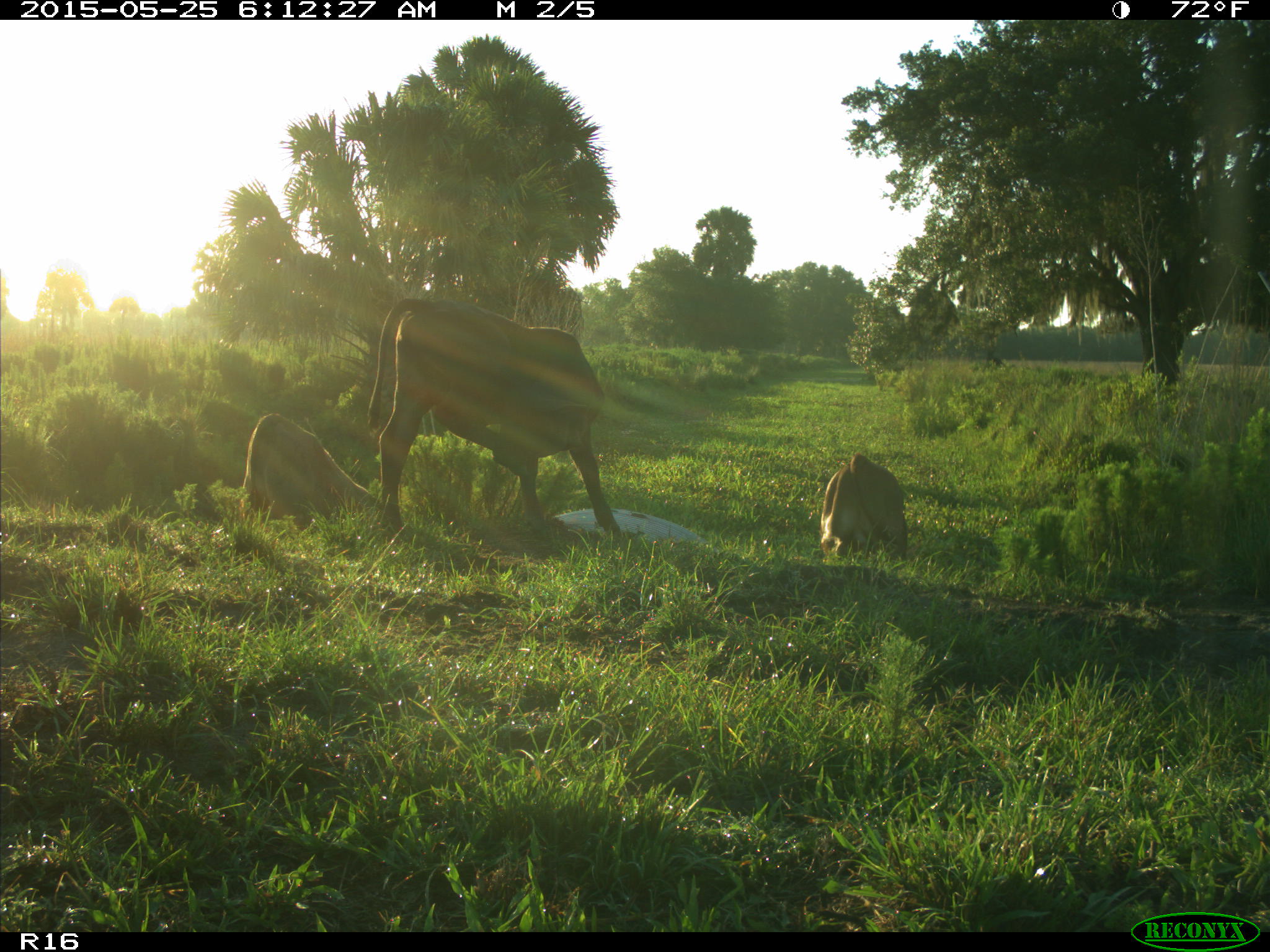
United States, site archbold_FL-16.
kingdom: Animalia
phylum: Chordata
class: Mammalia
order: Artiodactyla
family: Bovidae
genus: Bos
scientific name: Bos taurus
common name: domestic cow